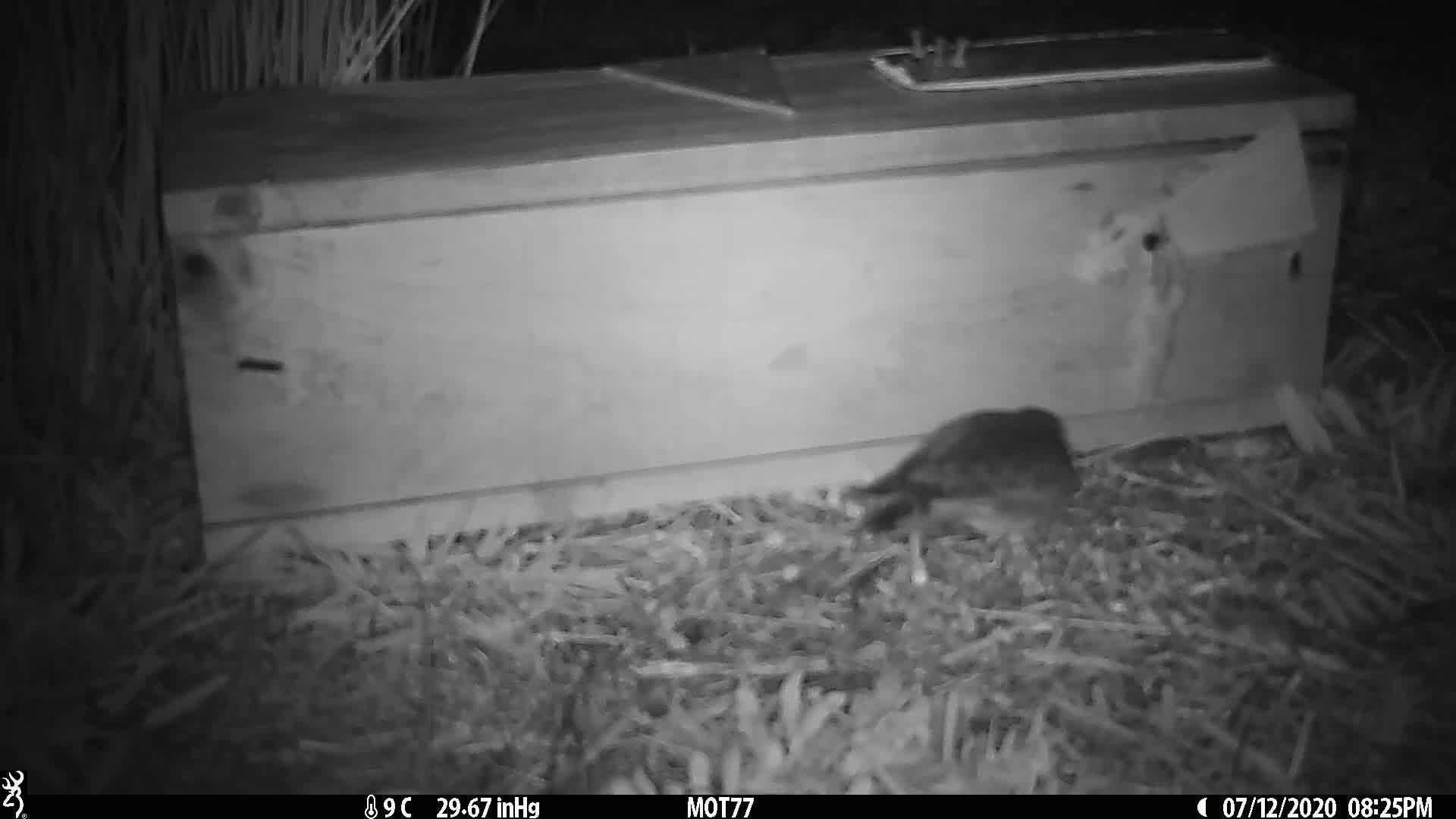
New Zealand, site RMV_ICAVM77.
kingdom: Animalia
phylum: Chordata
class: Aves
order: Charadriiformes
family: Charadriidae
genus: Thinornis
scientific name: Thinornis novaeseelandiae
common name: shore plover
Shore plover (Thinornis novaeseelandiae).